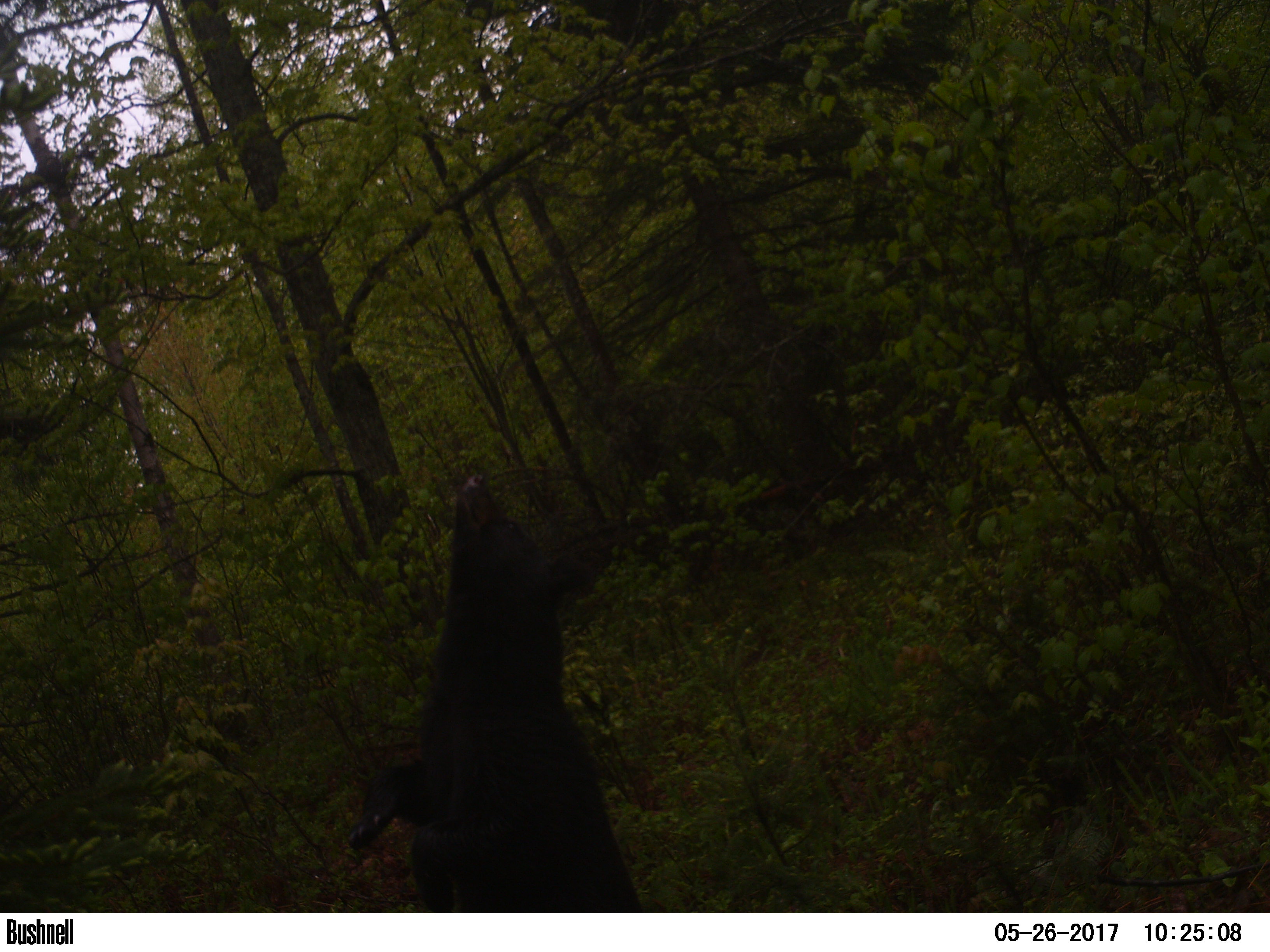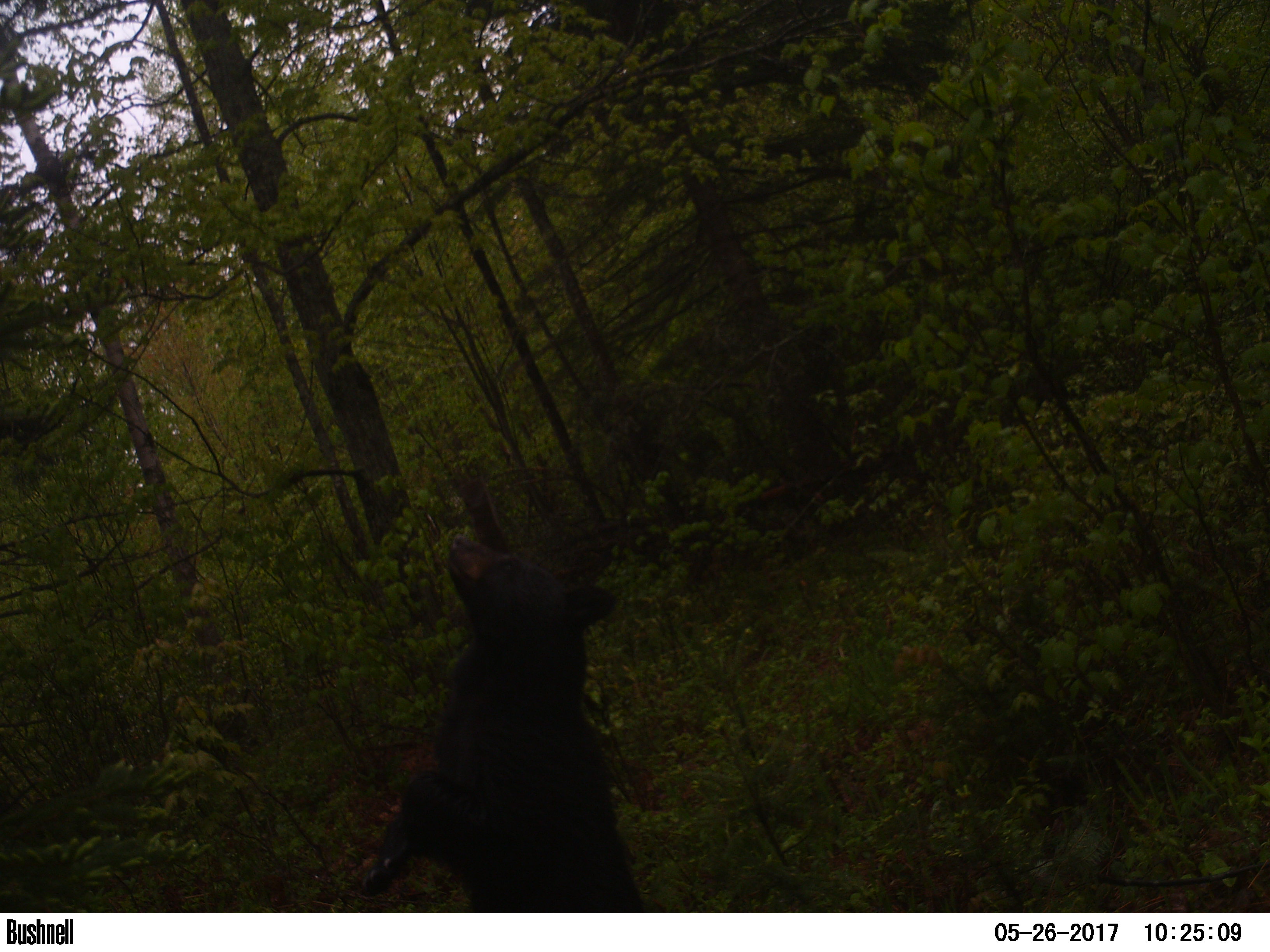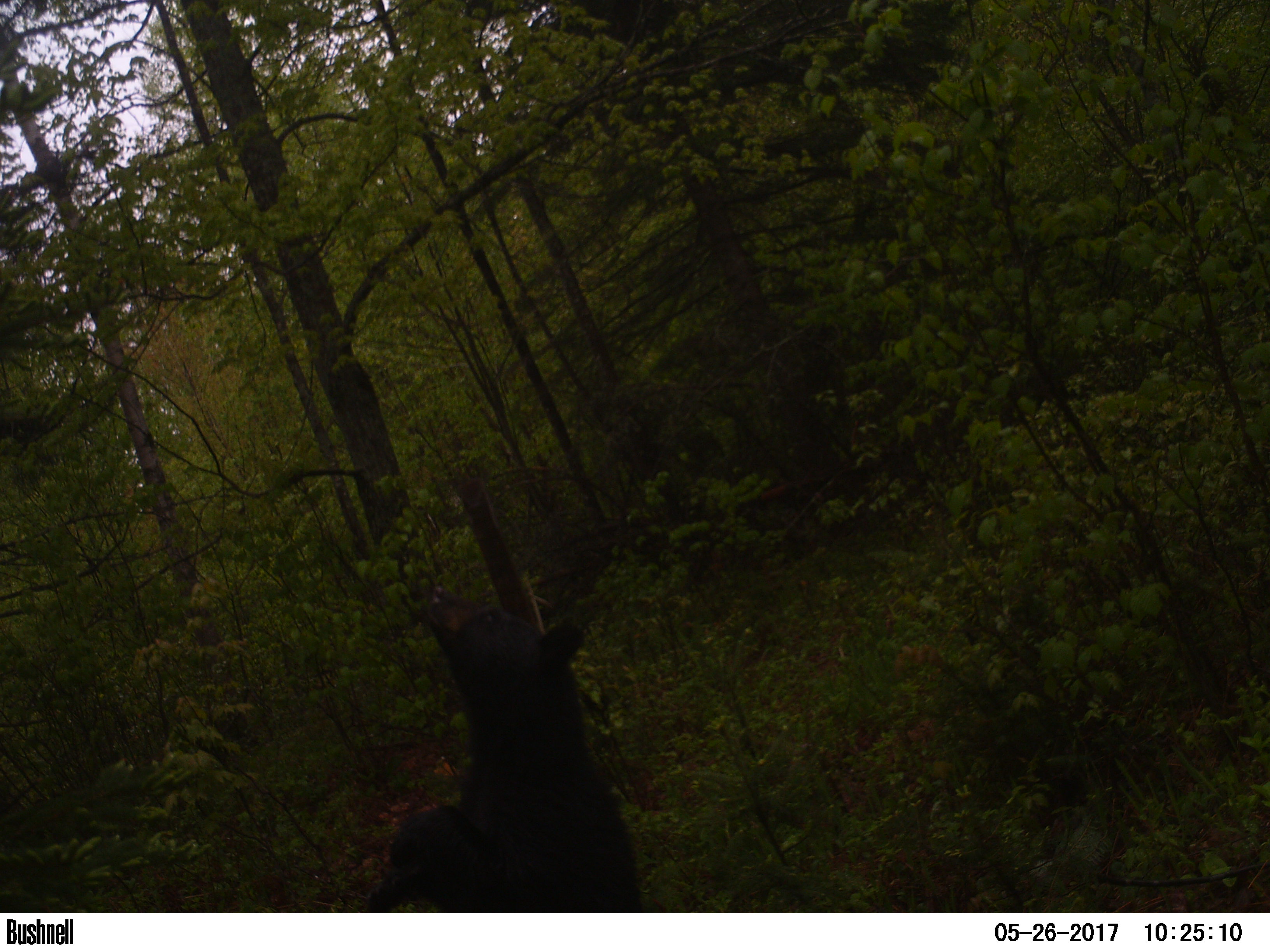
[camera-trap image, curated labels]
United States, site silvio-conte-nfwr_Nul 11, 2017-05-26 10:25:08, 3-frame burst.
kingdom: Animalia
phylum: Chordata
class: Mammalia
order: Carnivora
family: Ursidae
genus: Ursus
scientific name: Ursus americanus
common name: black bear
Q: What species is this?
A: Black bear (Ursus americanus).